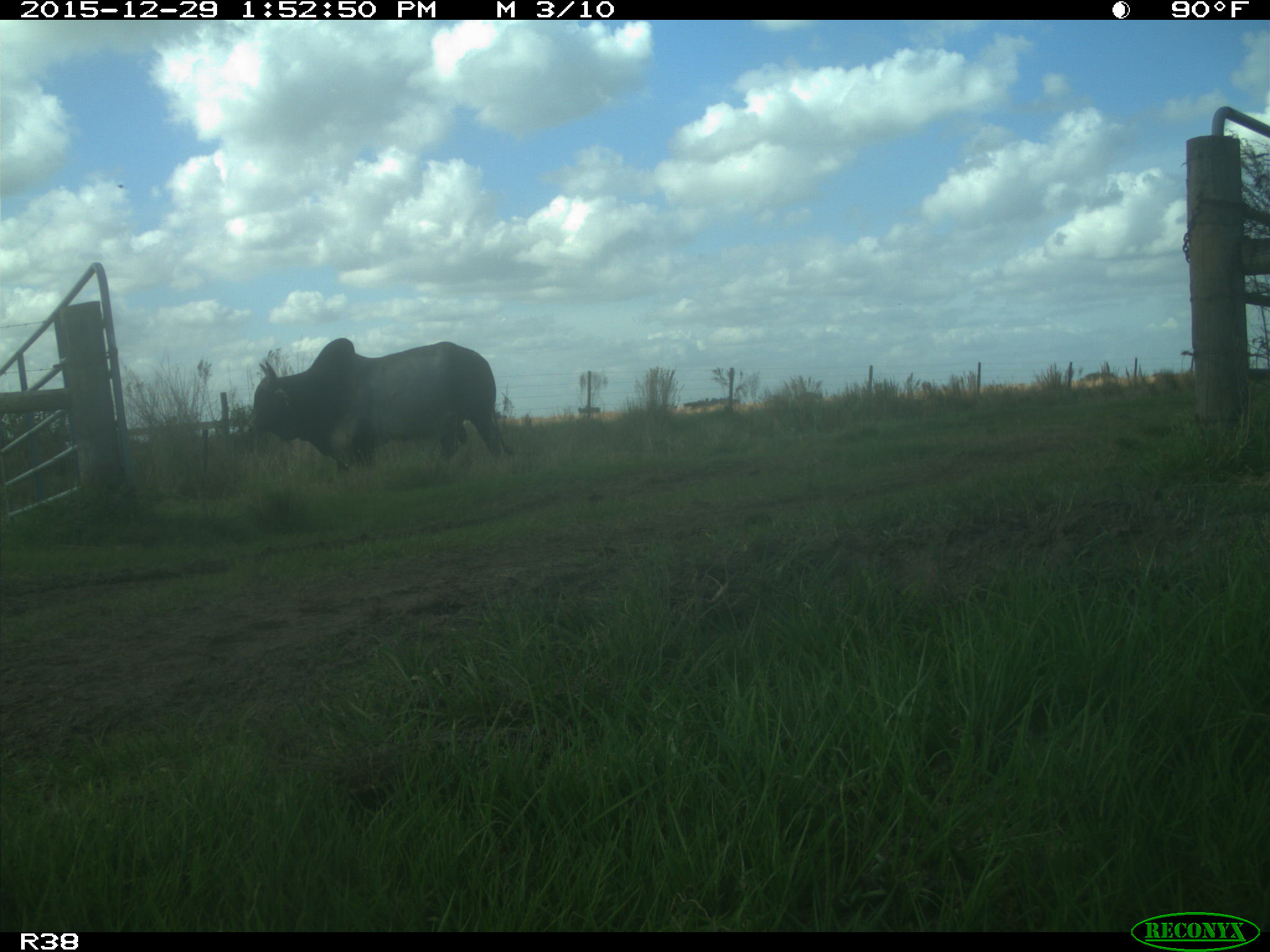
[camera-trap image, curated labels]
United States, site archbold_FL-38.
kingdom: Animalia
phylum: Chordata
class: Mammalia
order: Artiodactyla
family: Bovidae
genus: Bos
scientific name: Bos taurus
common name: domestic cow